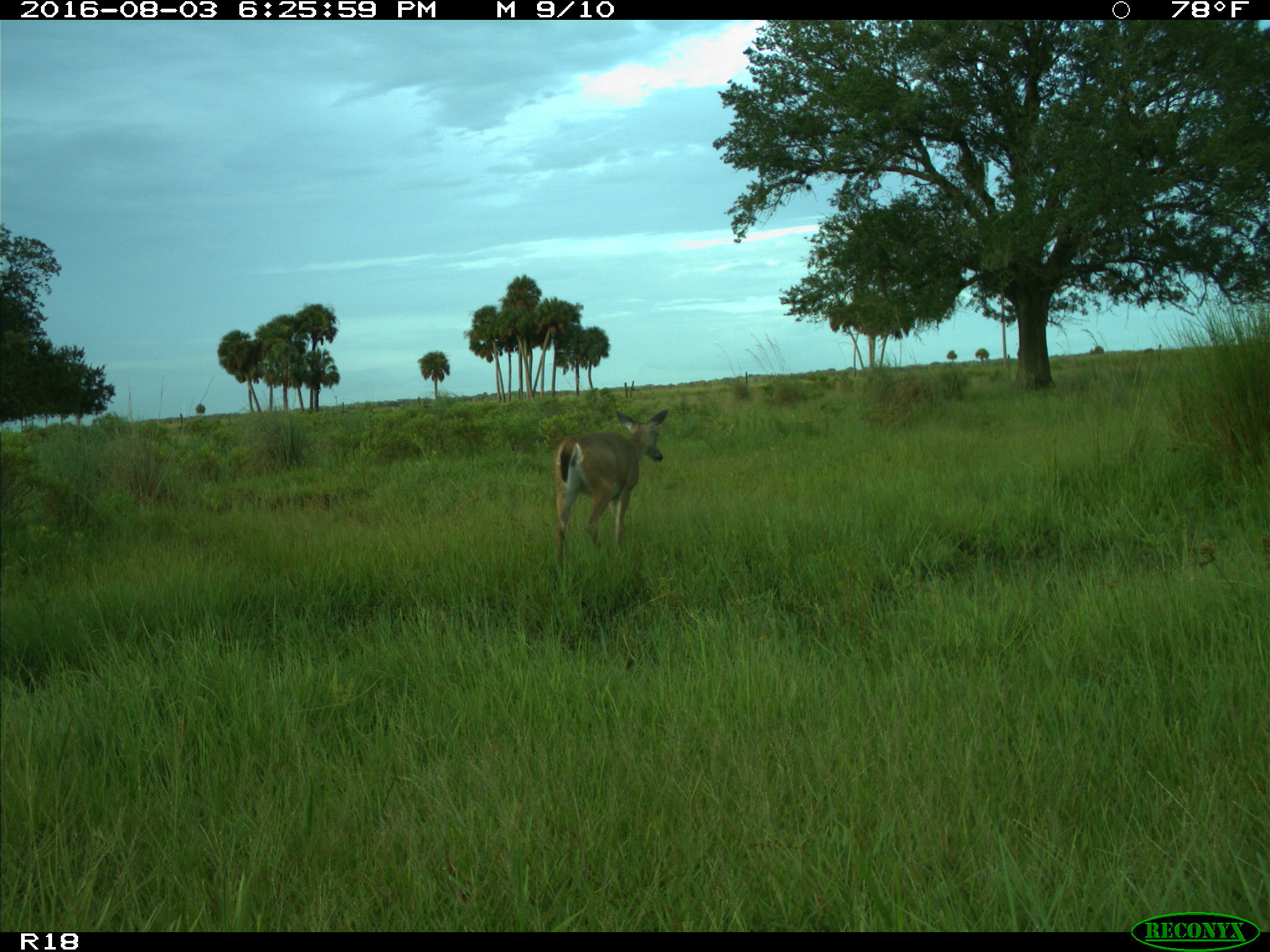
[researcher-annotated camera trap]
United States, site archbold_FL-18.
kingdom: Animalia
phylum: Chordata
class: Mammalia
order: Artiodactyla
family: Cervidae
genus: Odocoileus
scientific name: Odocoileus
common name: deer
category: unidentified deer